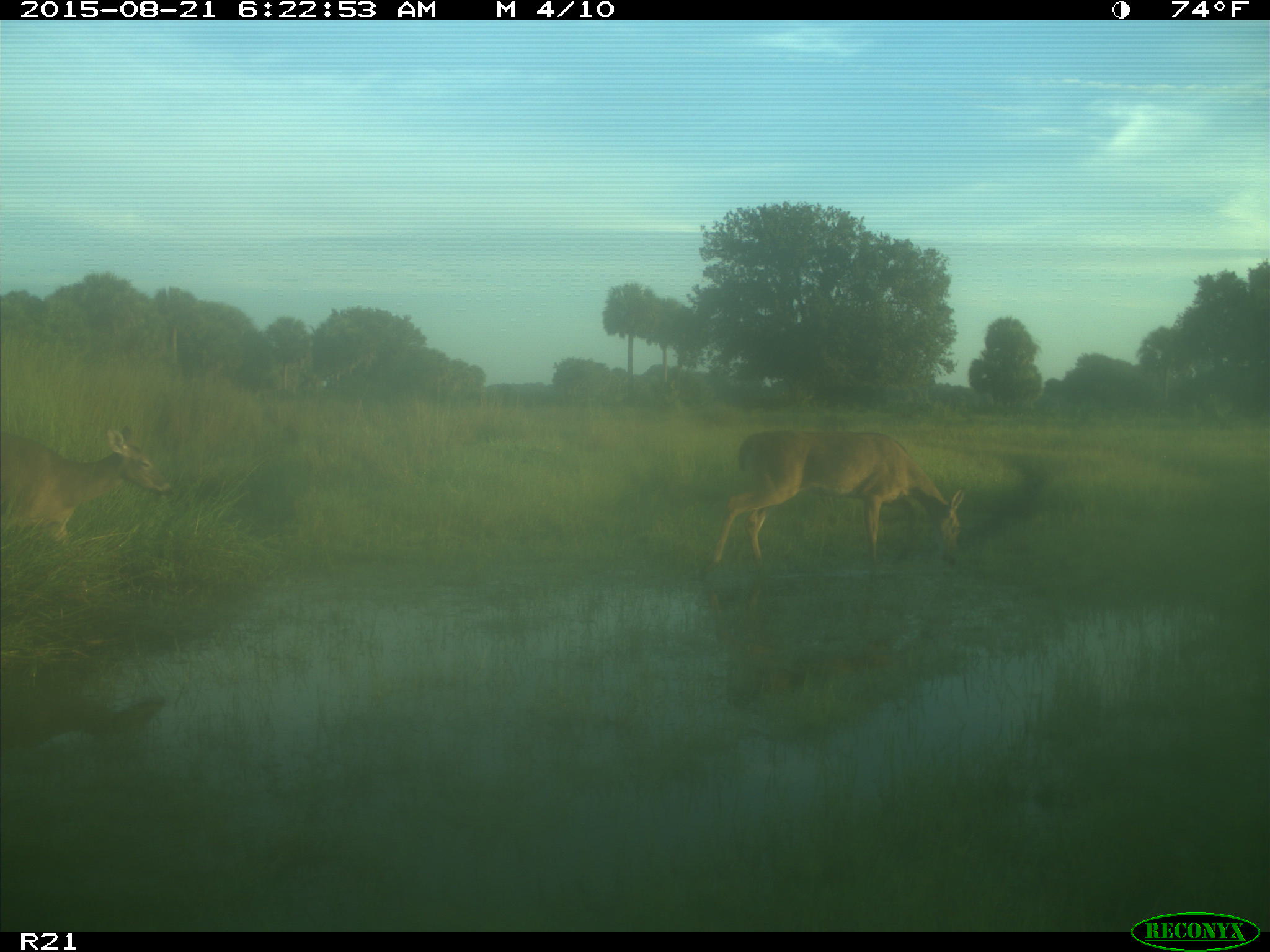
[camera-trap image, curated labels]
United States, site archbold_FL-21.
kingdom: Animalia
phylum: Chordata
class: Mammalia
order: Artiodactyla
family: Cervidae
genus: Odocoileus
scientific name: Odocoileus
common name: deer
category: unidentified deer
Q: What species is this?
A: Unidentified deer (deer) (Odocoileus).